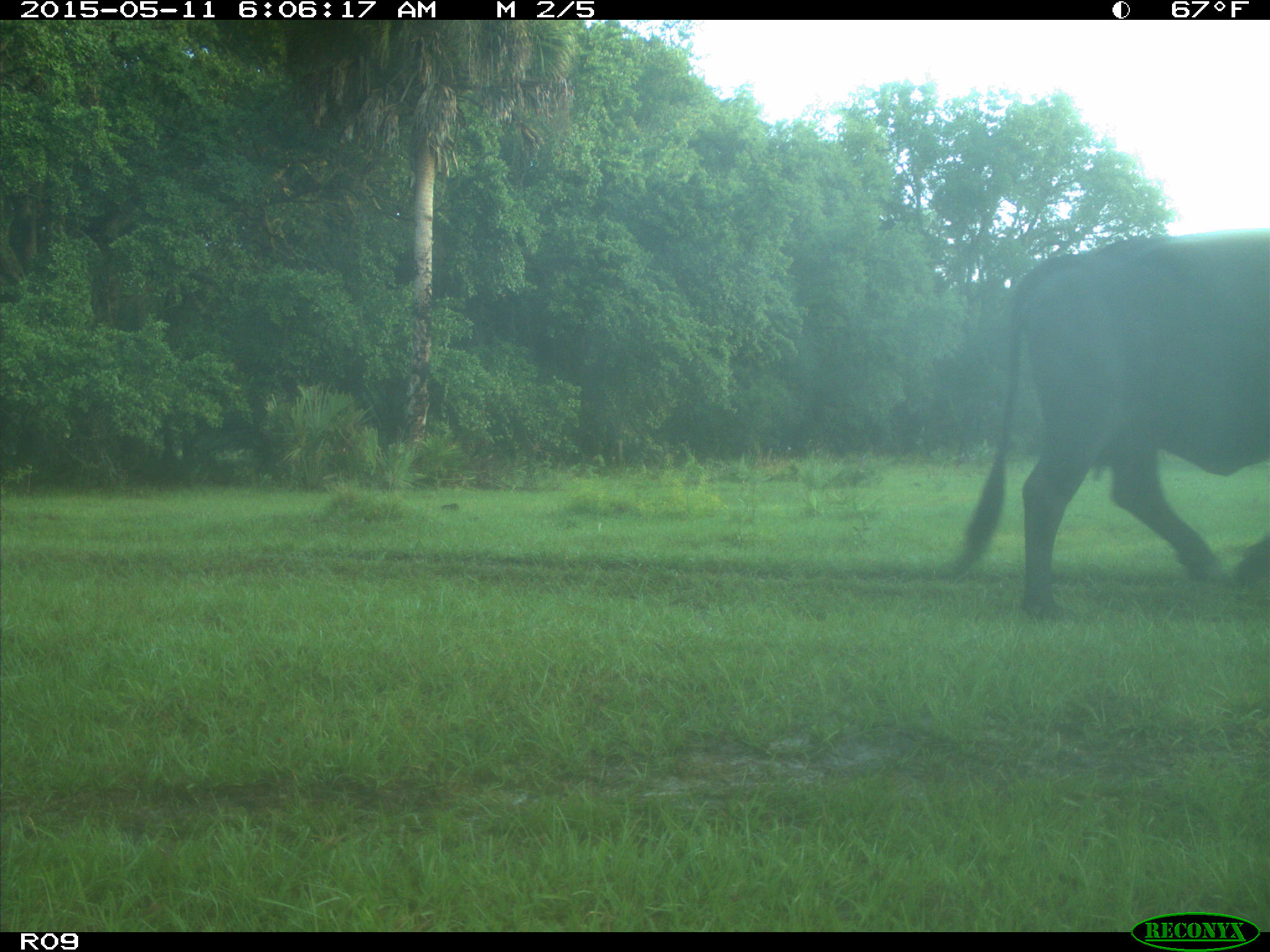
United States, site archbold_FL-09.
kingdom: Animalia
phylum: Chordata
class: Mammalia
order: Artiodactyla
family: Bovidae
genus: Bos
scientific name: Bos taurus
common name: domestic cow